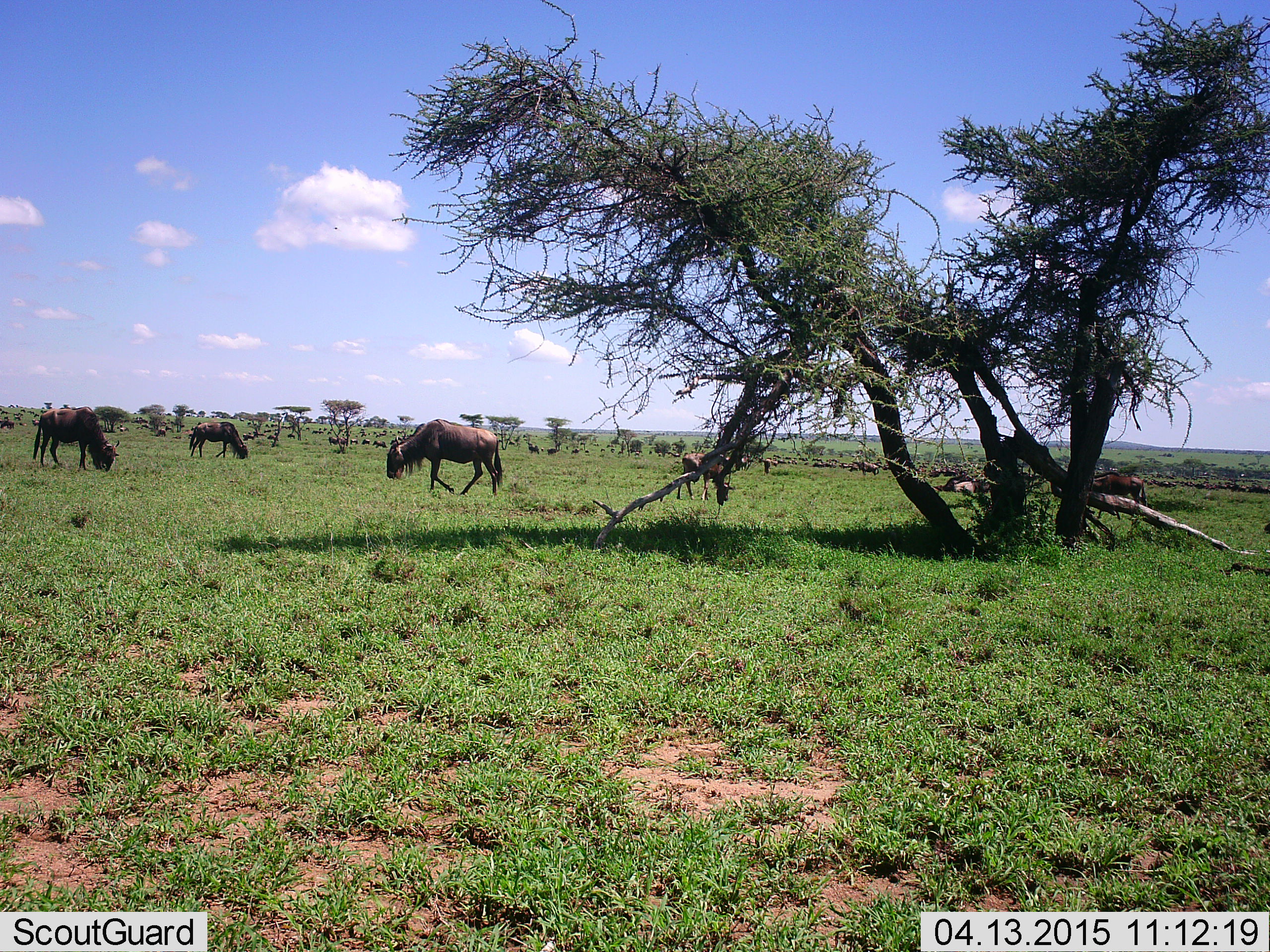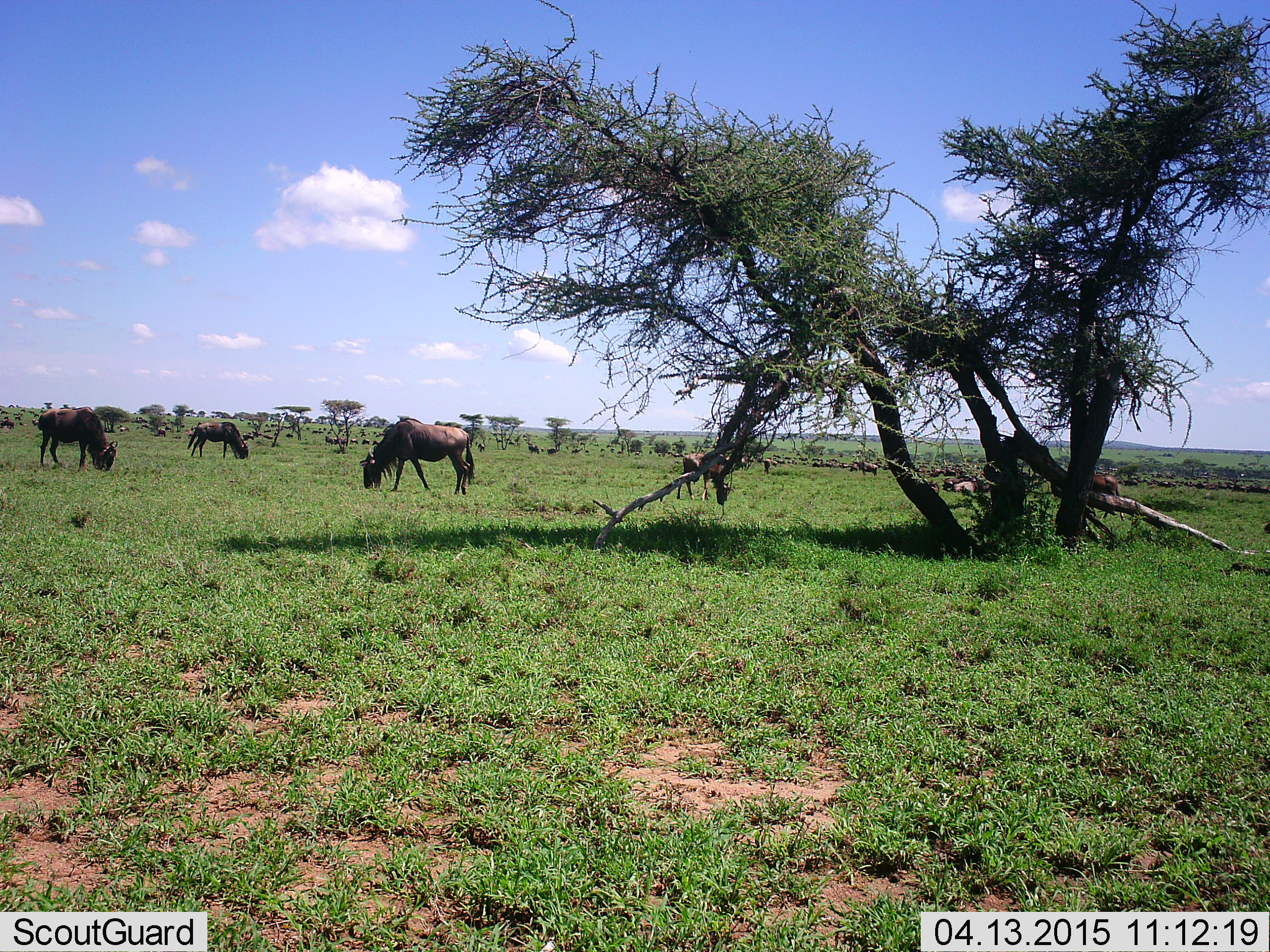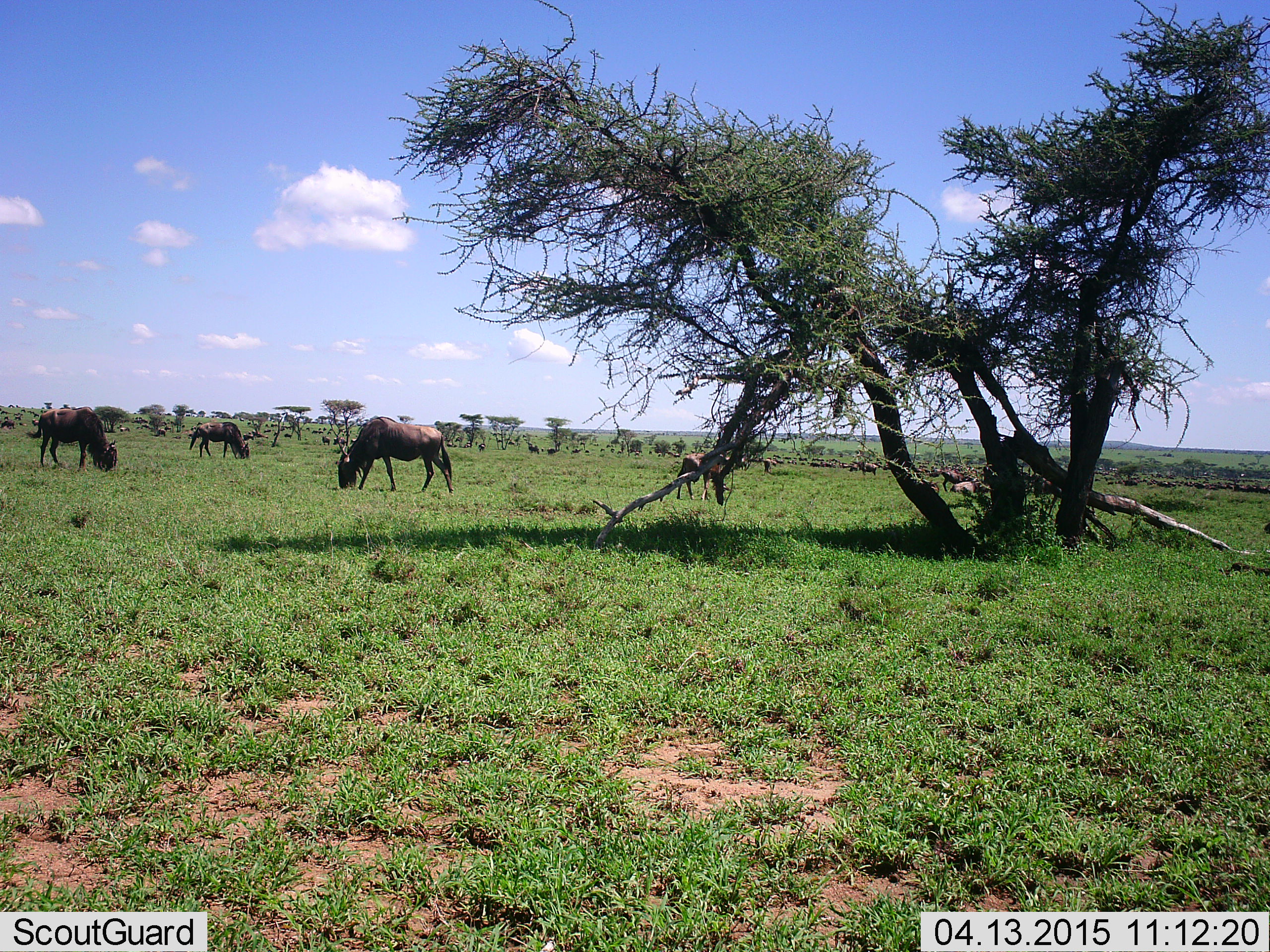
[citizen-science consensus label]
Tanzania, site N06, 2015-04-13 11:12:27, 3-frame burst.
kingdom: Animalia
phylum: Chordata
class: Mammalia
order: Artiodactyla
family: Bovidae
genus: Connochaetes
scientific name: Connochaetes taurinus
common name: blue wildebeest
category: wildebeest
Wildebeest (blue wildebeest) (Connochaetes taurinus), count 11-50. Behavior (volunteer vote fractions): standing 30%, resting 10%, moving 50%, interacting 10%. Young present (vote fraction): 0%. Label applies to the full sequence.